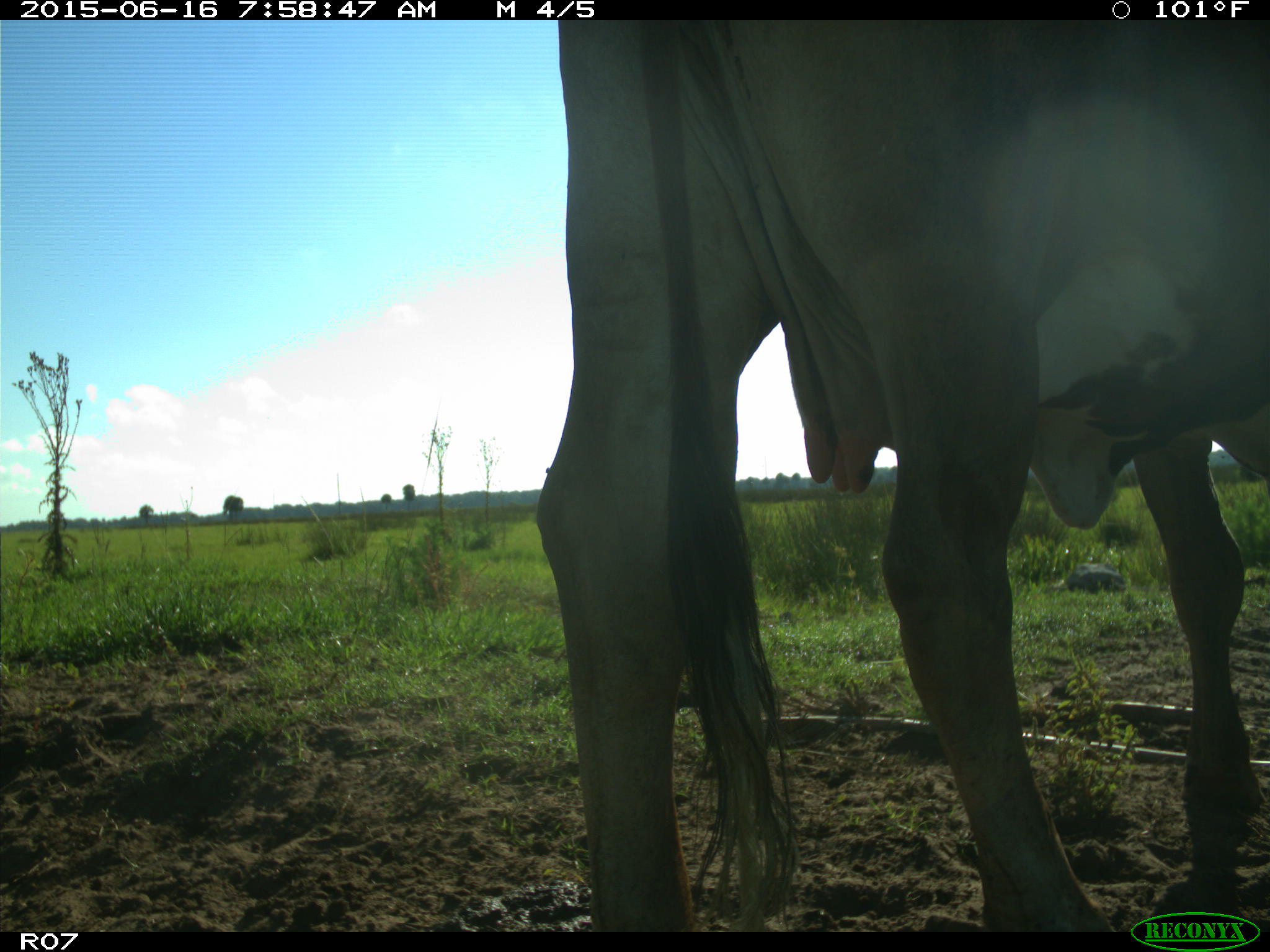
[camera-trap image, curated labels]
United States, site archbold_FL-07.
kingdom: Animalia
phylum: Chordata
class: Mammalia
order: Artiodactyla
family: Bovidae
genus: Bos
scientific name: Bos taurus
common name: domestic cow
Bos taurus (domestic cow).